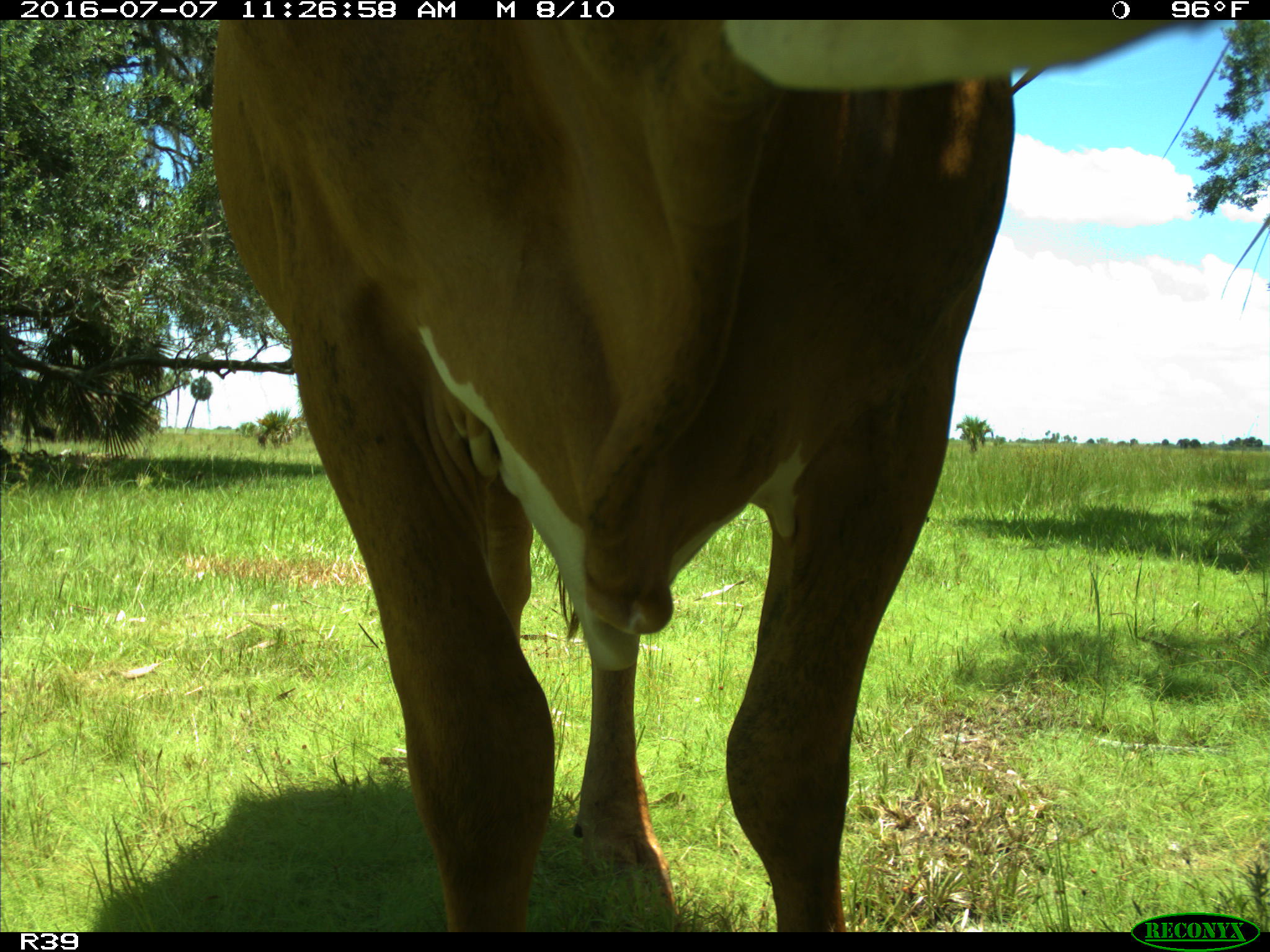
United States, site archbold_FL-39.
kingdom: Animalia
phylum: Chordata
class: Mammalia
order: Artiodactyla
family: Bovidae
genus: Bos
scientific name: Bos taurus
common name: domestic cow